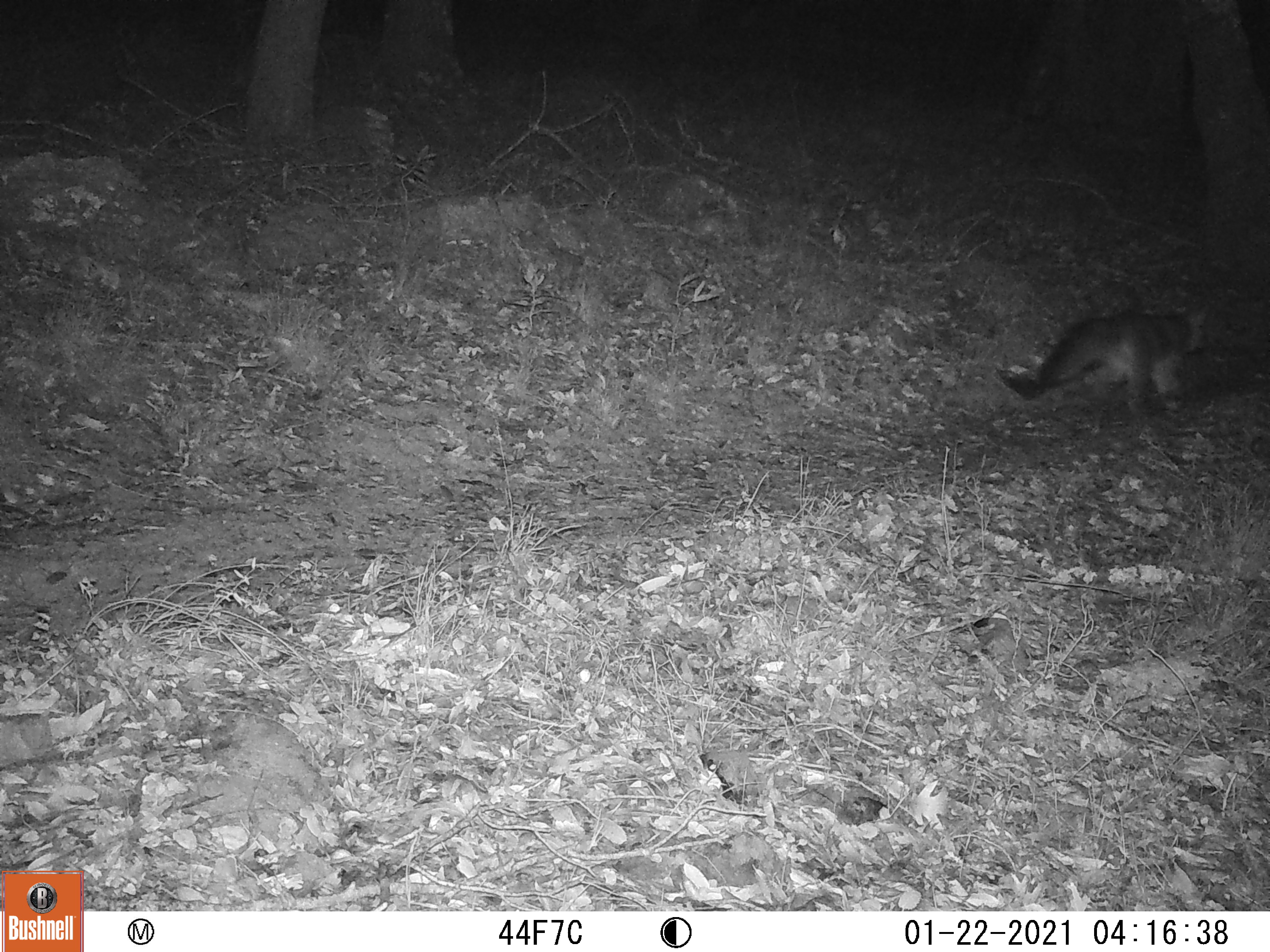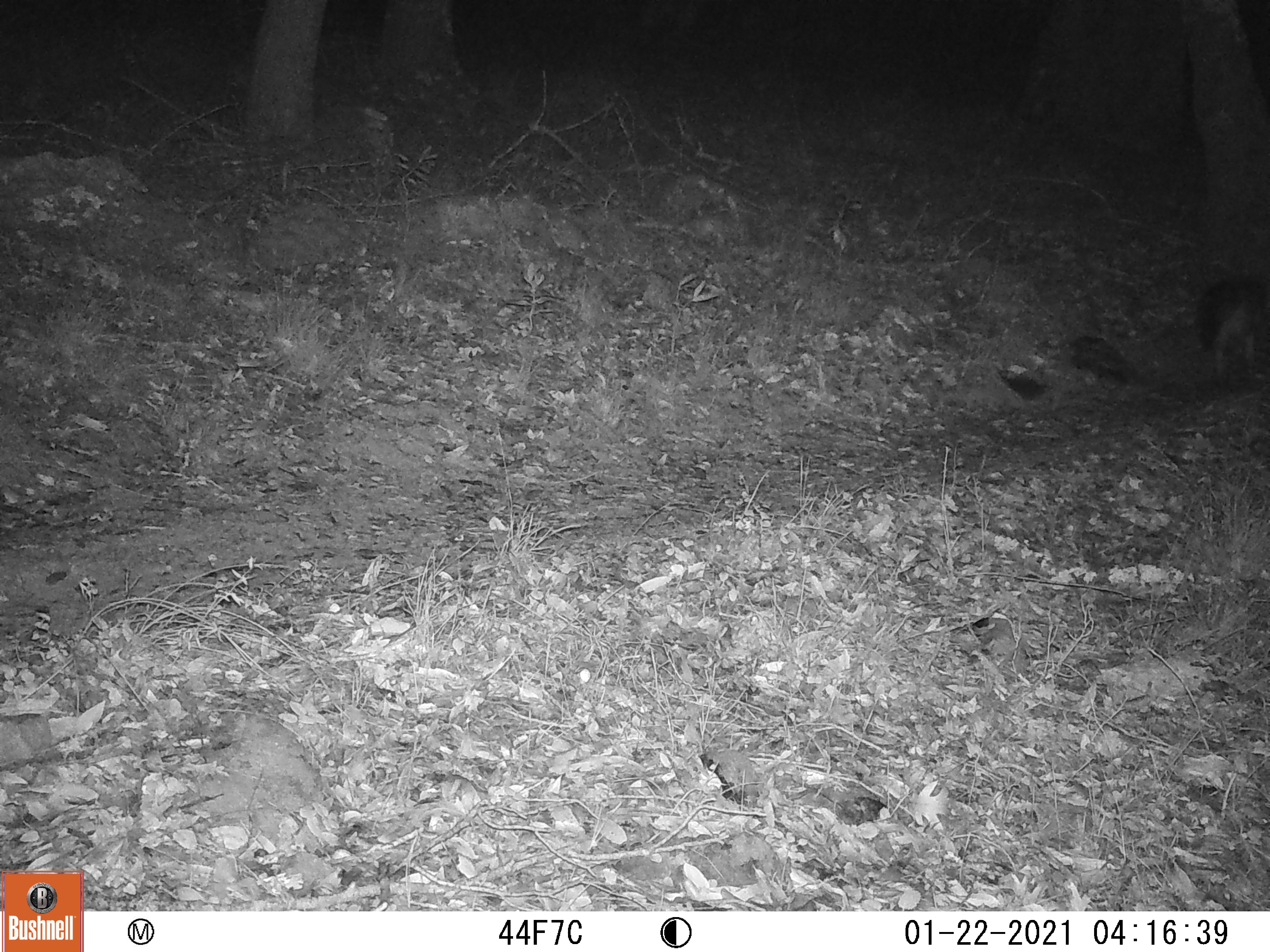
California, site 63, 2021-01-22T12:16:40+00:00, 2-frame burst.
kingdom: Animalia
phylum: Chordata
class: Mammalia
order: Carnivora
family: Canidae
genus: Canis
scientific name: Canis latrans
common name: coyote